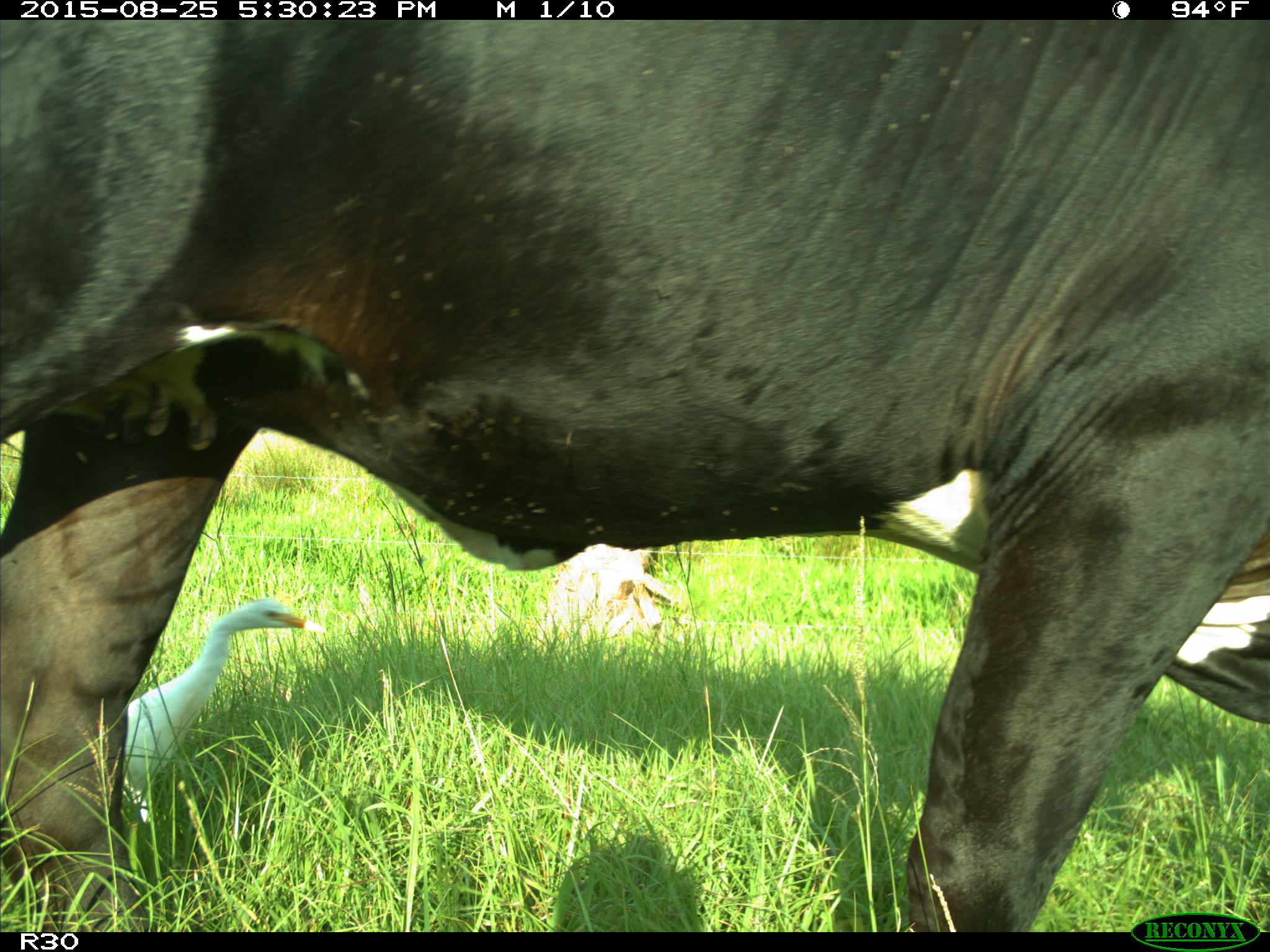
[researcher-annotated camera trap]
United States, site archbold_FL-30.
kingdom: Animalia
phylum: Chordata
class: Mammalia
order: Artiodactyla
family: Bovidae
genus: Bos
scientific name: Bos taurus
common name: domestic cow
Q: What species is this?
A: Bos taurus (domestic cow).